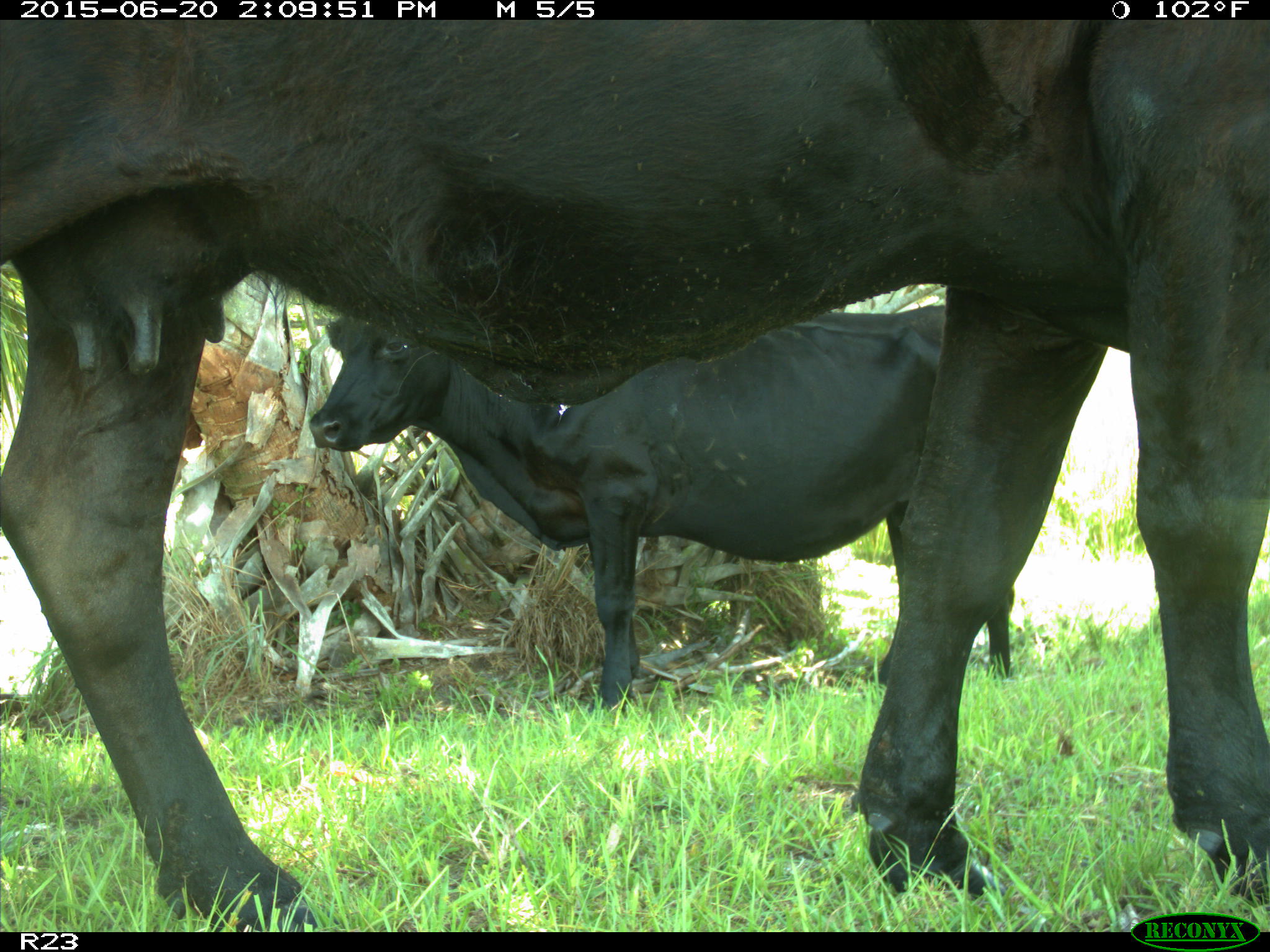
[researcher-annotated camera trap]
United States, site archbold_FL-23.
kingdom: Animalia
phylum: Chordata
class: Mammalia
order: Artiodactyla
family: Bovidae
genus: Bos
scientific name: Bos taurus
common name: domestic cow